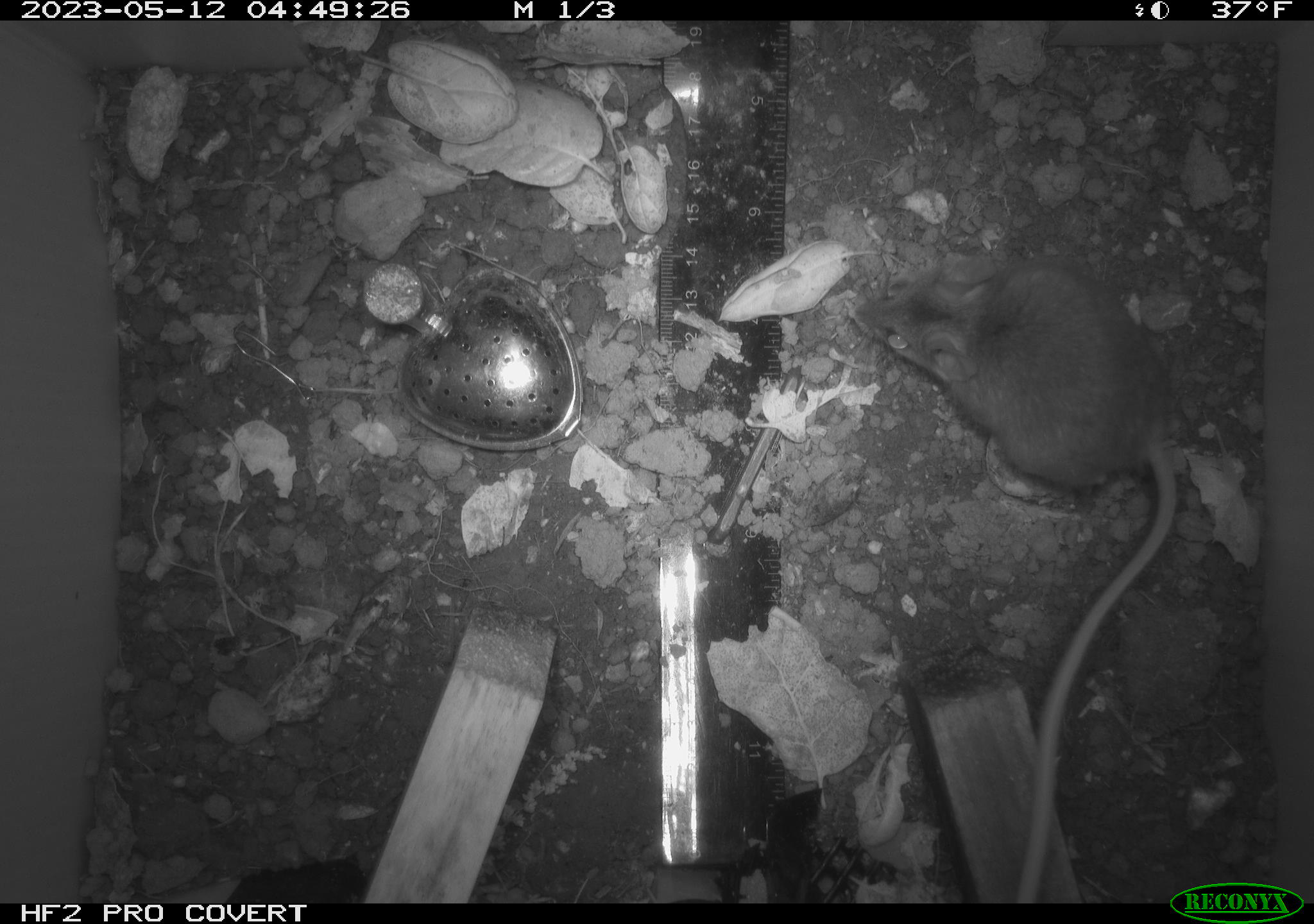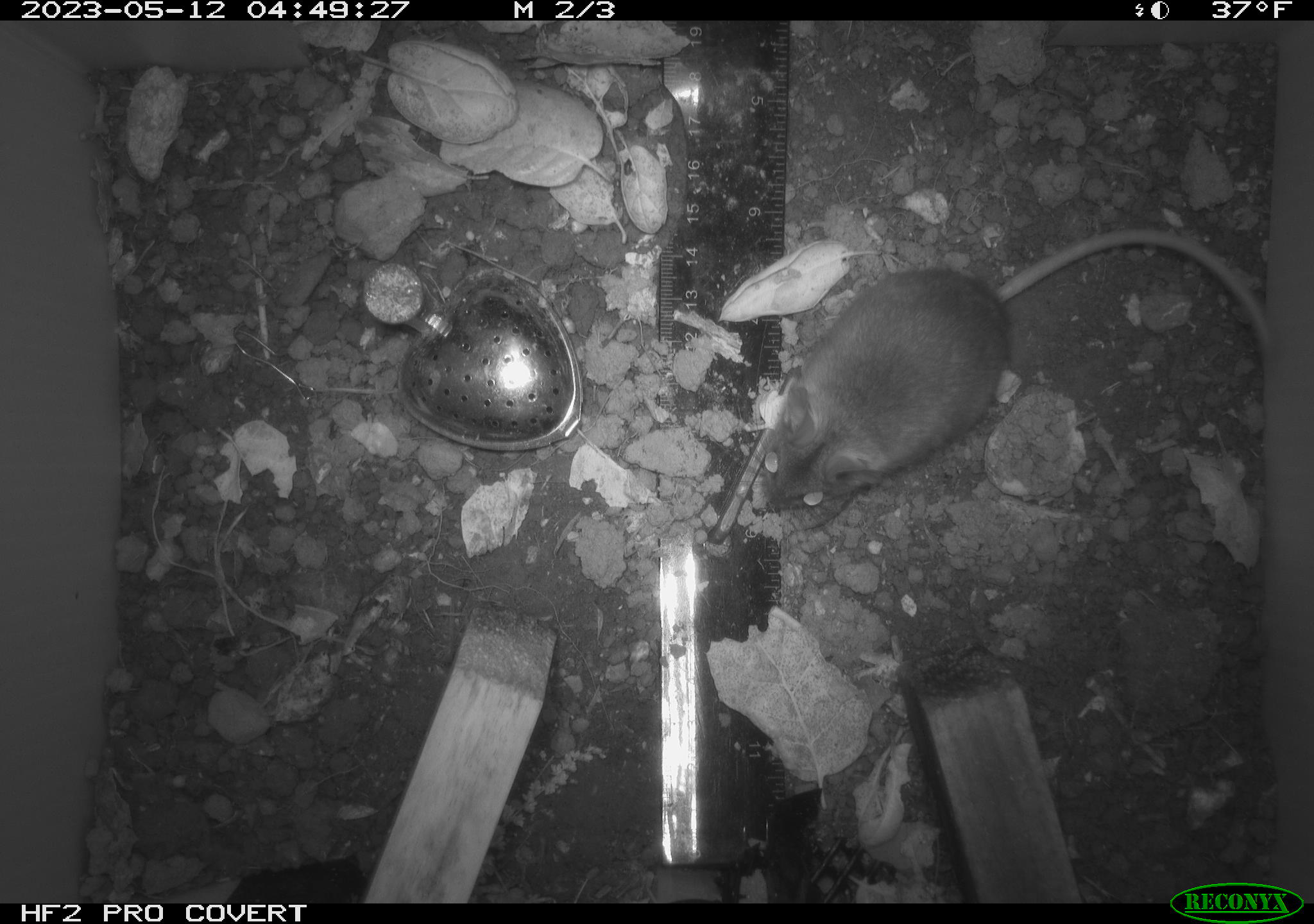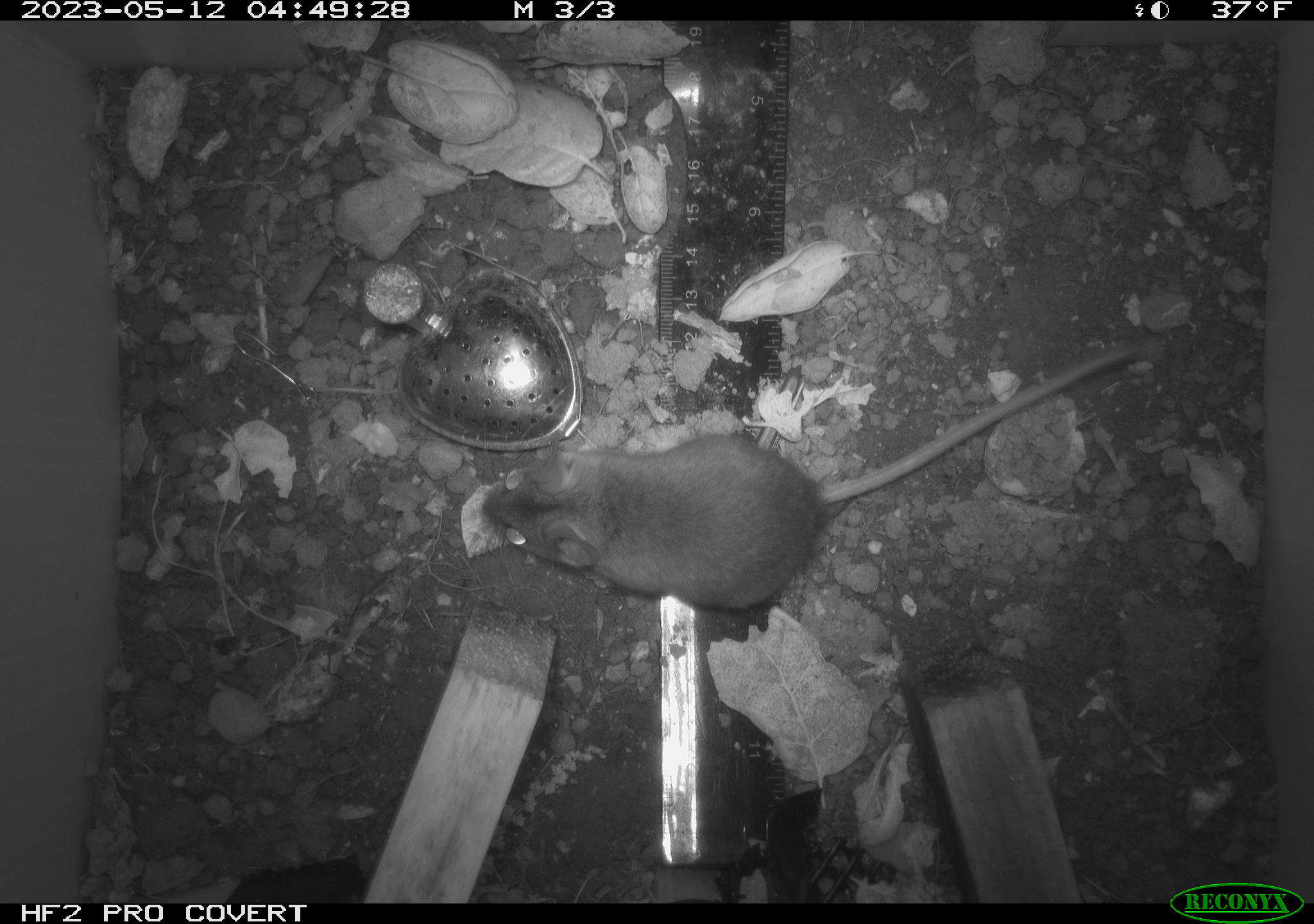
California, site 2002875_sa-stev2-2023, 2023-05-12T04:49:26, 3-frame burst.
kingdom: Animalia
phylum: Chordata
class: Mammalia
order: Rodentia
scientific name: Rodentia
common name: mouse species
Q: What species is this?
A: Mouse species (Rodentia).